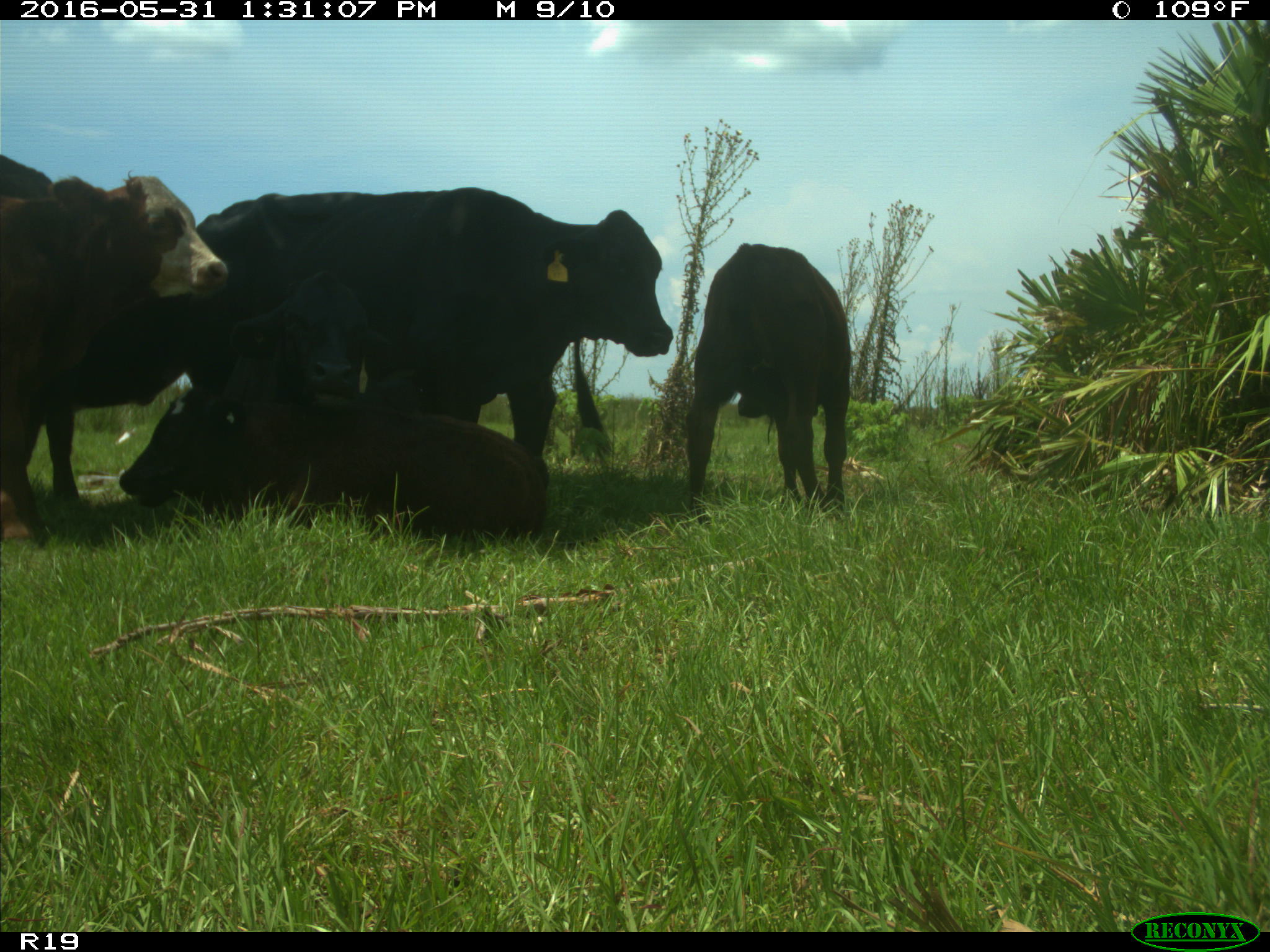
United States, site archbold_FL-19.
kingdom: Animalia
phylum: Chordata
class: Mammalia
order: Artiodactyla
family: Bovidae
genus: Bos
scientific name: Bos taurus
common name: domestic cow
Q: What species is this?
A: Bos taurus (domestic cow).